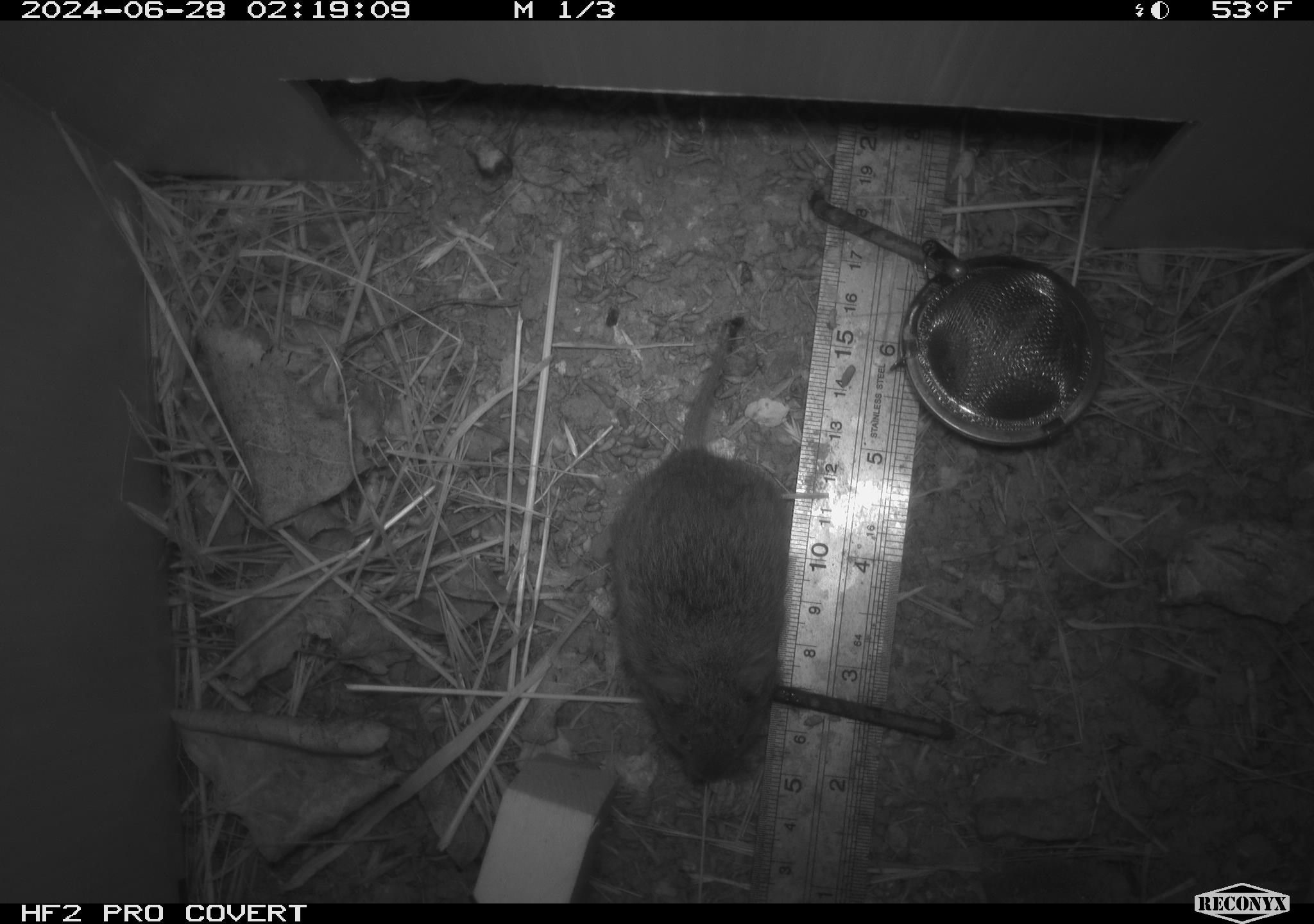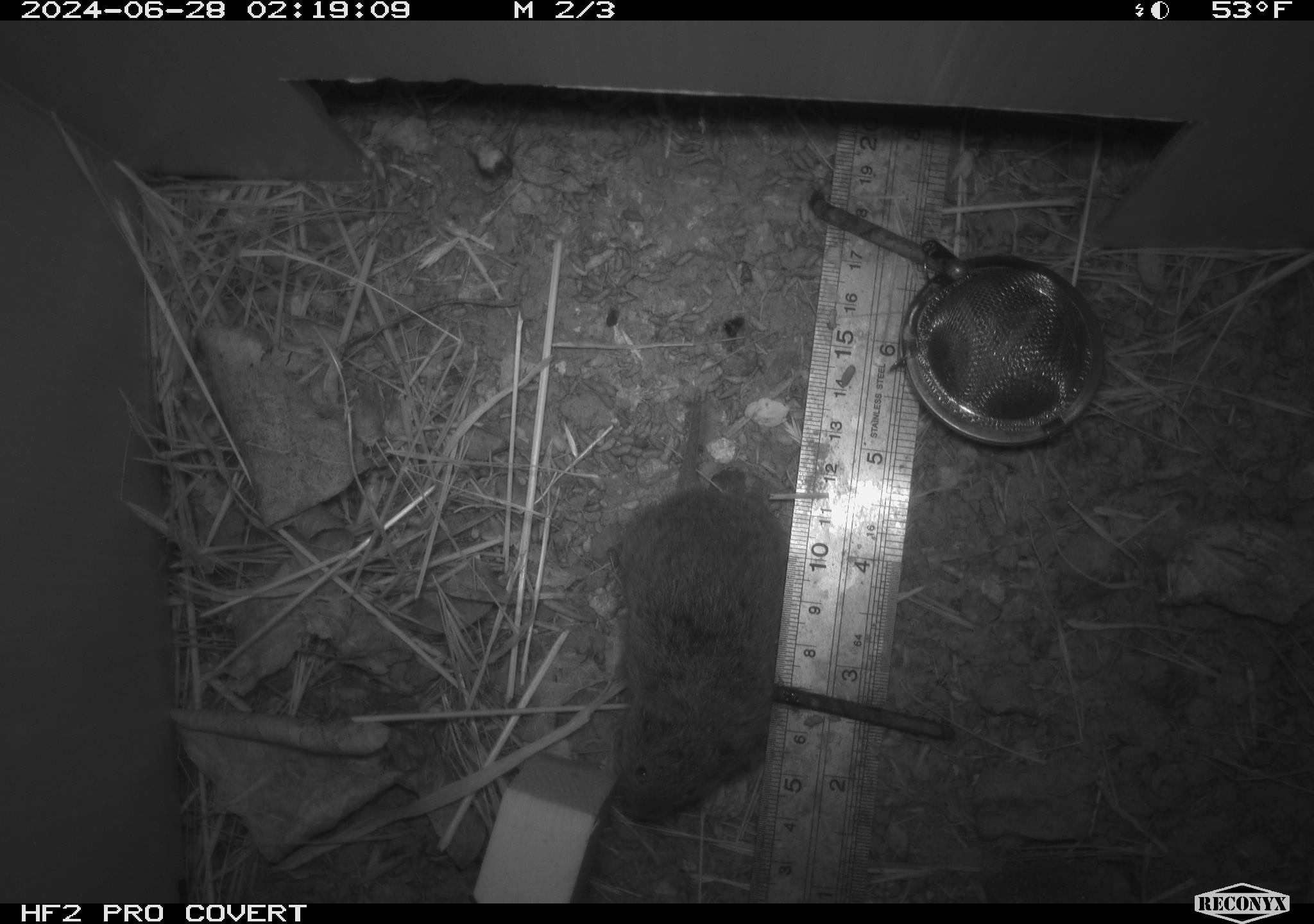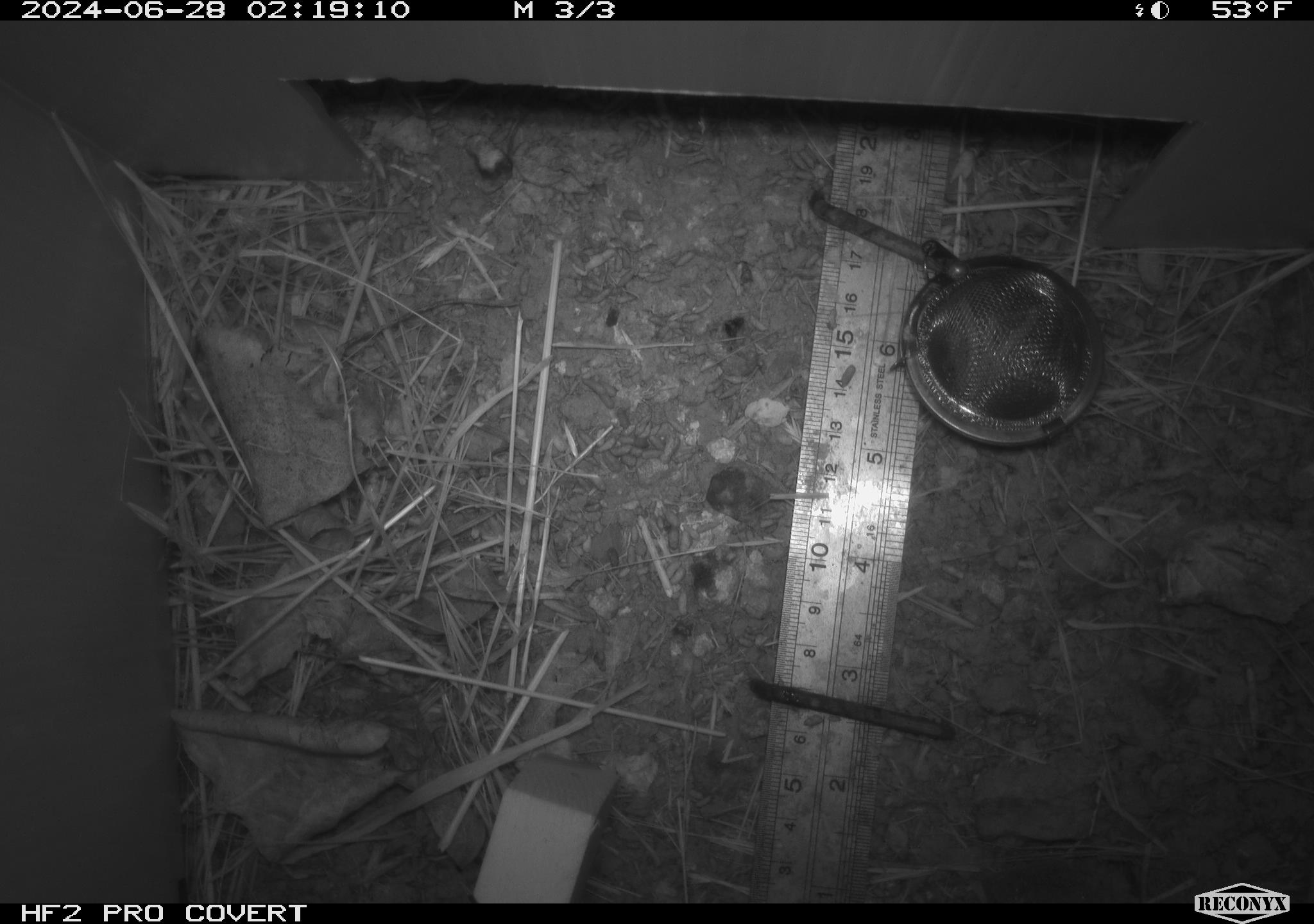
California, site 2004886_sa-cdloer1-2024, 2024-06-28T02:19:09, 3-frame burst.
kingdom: Animalia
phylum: Chordata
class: Mammalia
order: Rodentia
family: Cricetidae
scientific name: Arvicolinae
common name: voles, lemmings, and muskrats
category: arvicolinae subfamily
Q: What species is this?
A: Arvicolinae subfamily (voles, lemmings, and muskrats) (Arvicolinae).